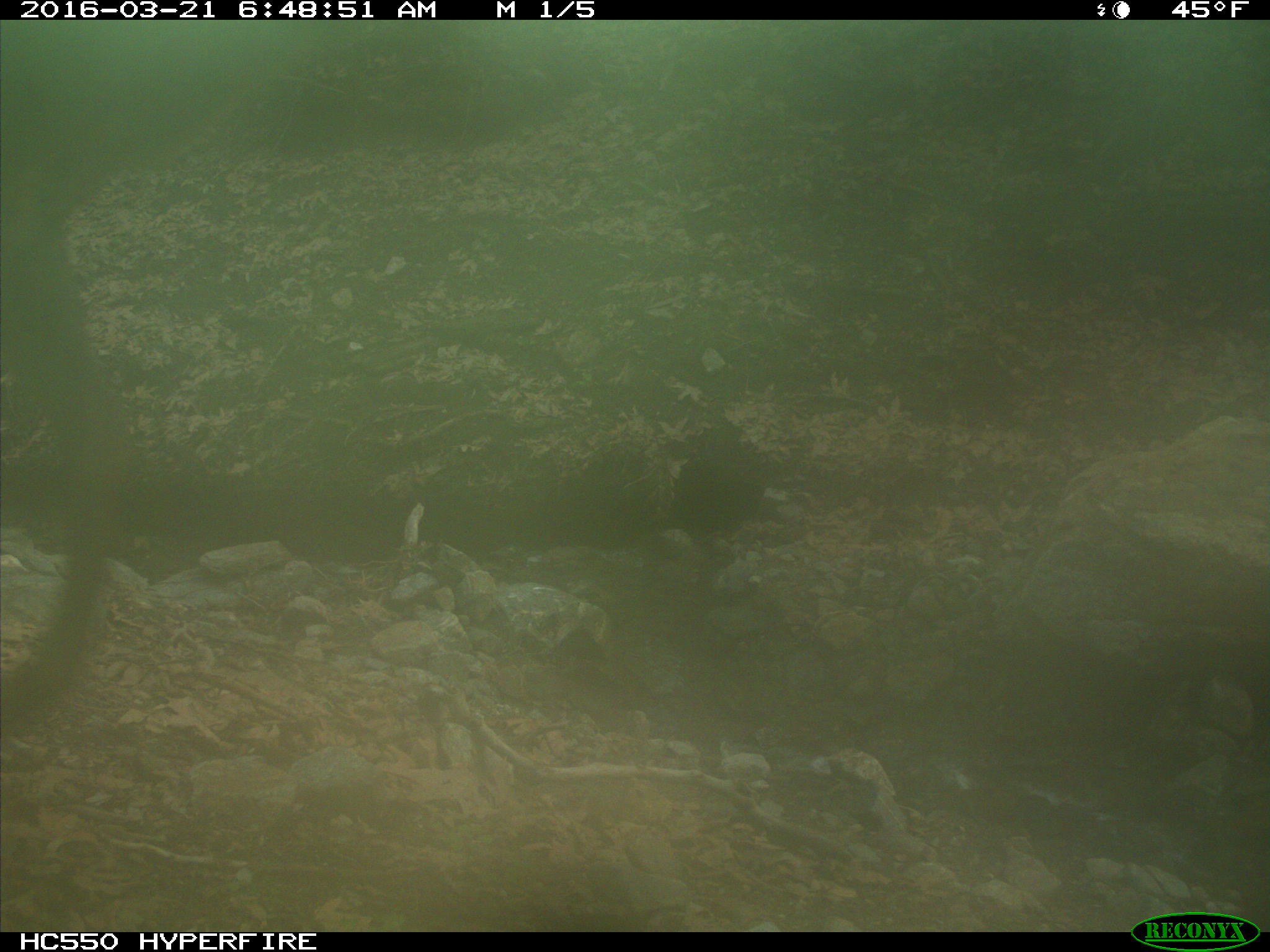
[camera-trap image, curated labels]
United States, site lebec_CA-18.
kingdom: Animalia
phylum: Chordata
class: Mammalia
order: Artiodactyla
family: Cervidae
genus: Cervus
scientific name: Cervus canadensis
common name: elk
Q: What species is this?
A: Cervus canadensis (elk).